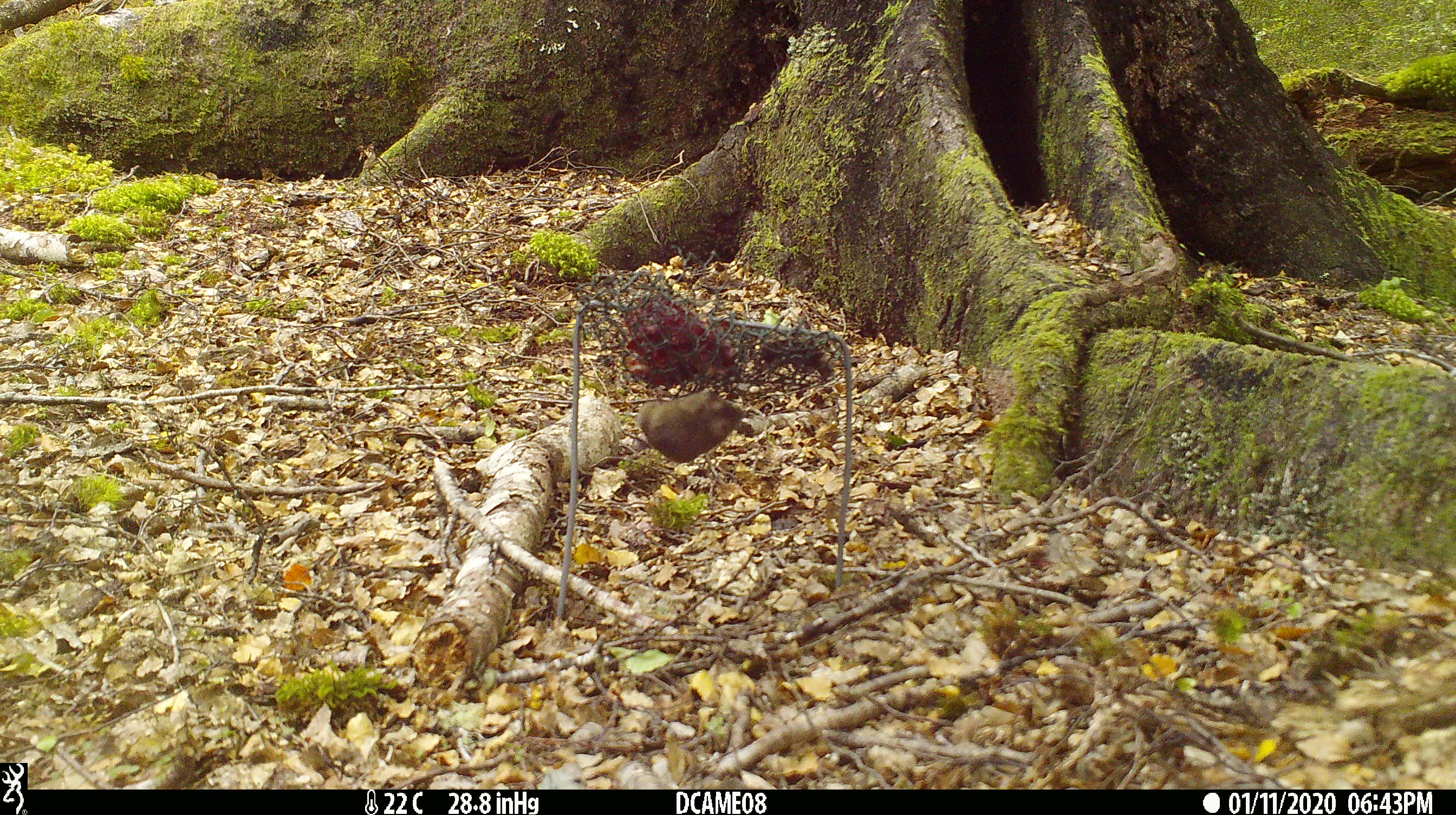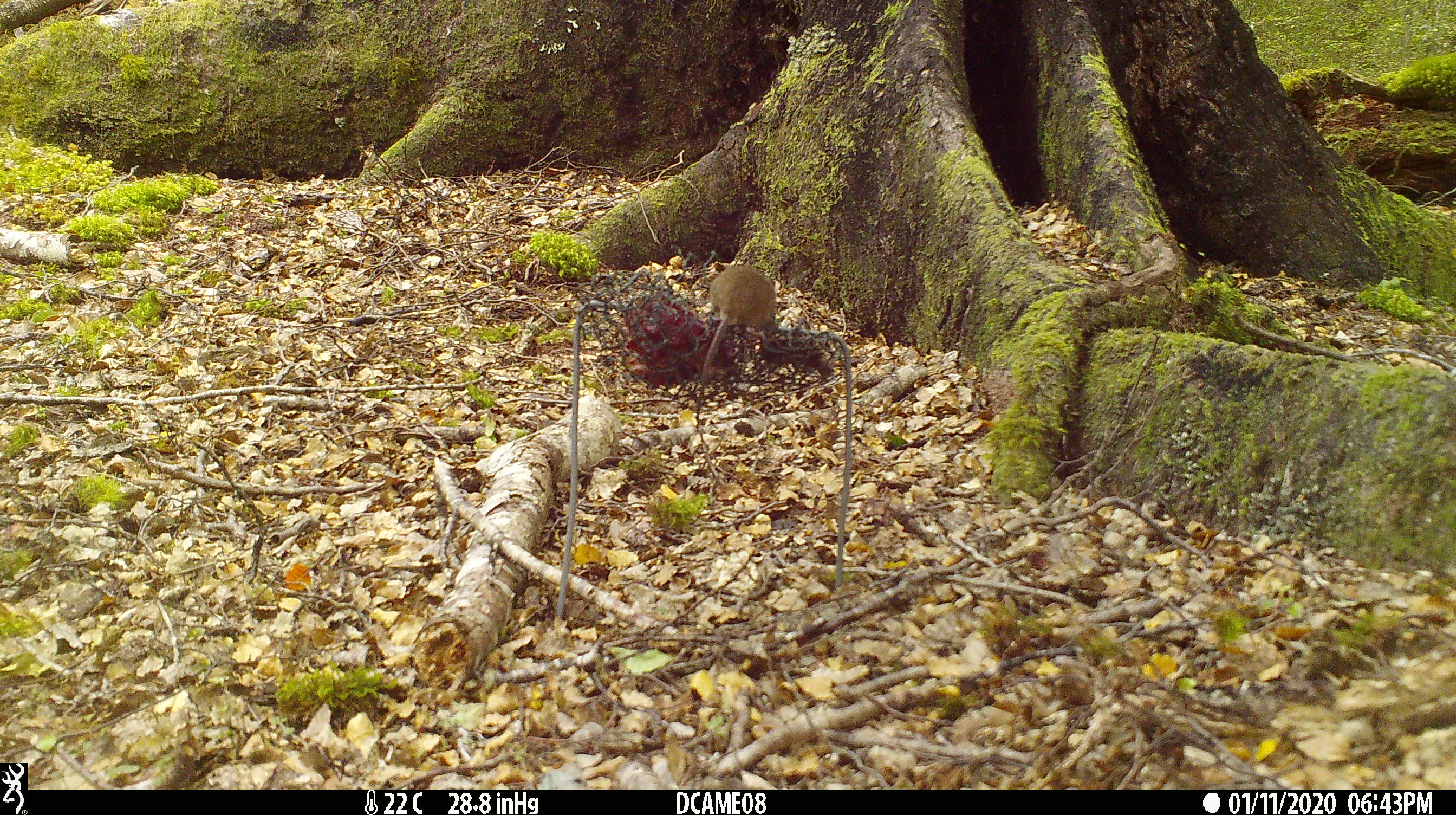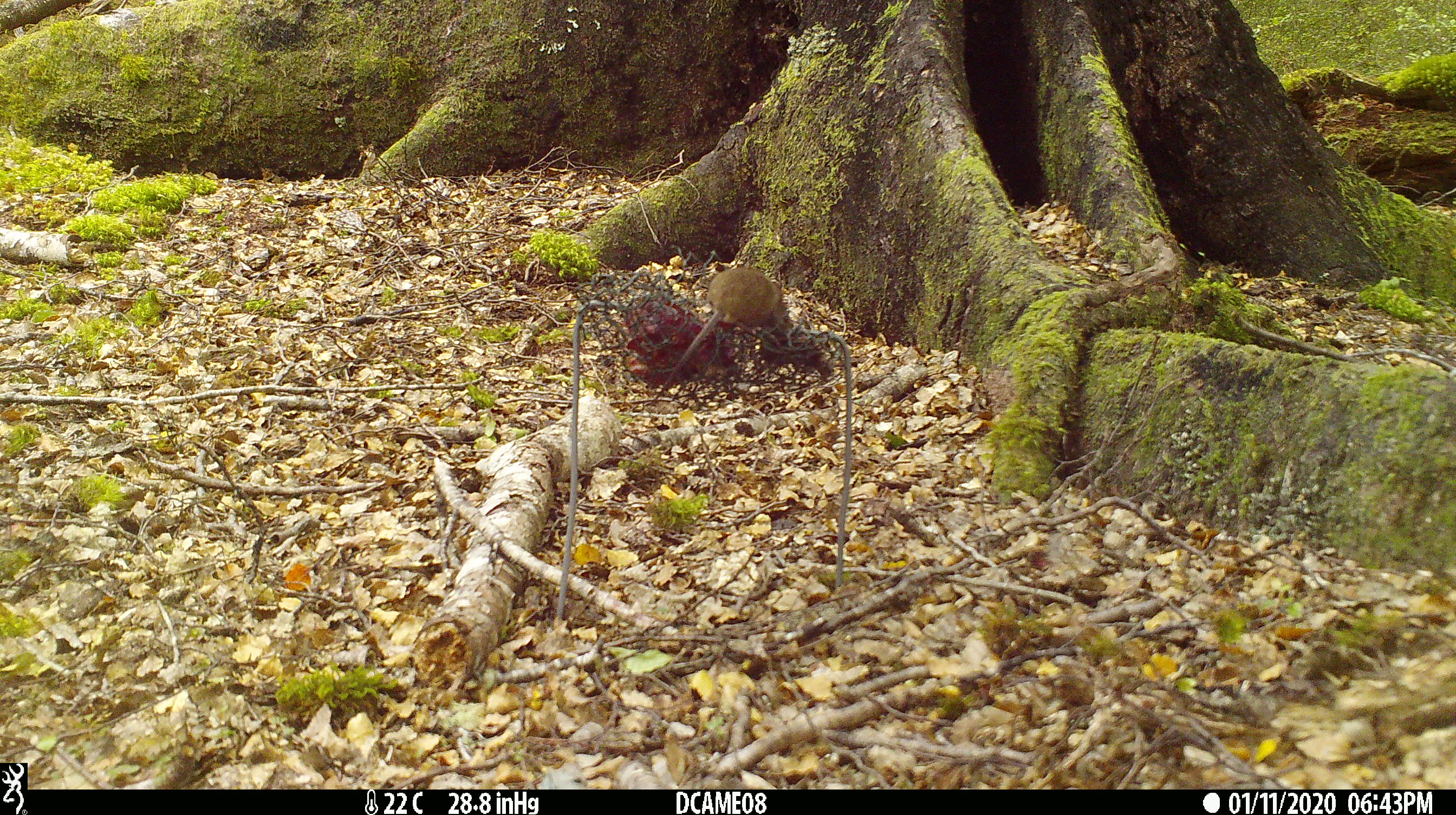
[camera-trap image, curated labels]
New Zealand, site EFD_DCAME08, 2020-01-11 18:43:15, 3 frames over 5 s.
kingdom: Animalia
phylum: Chordata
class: Mammalia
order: Rodentia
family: Muridae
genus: Mus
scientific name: Mus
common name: mouse